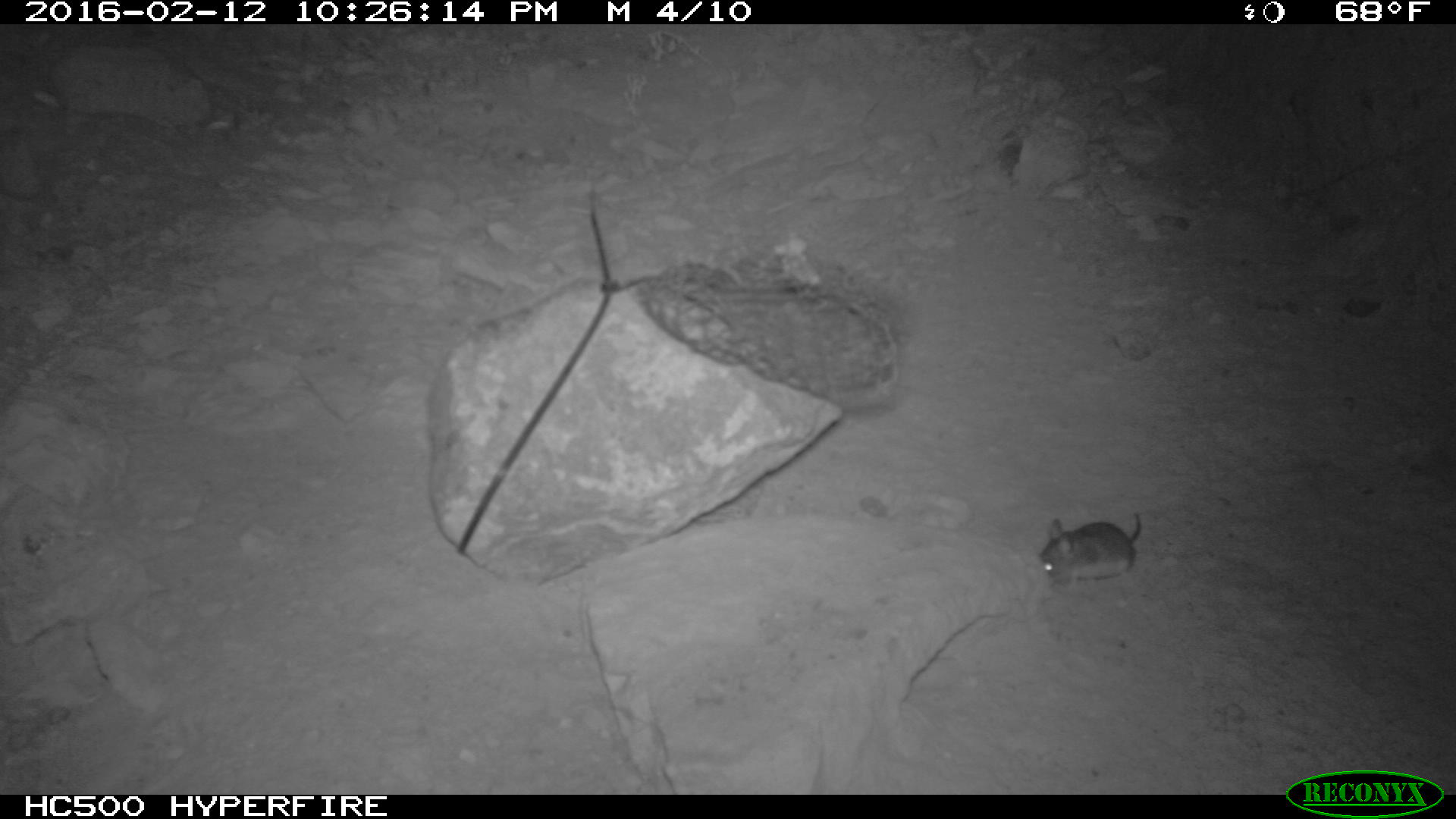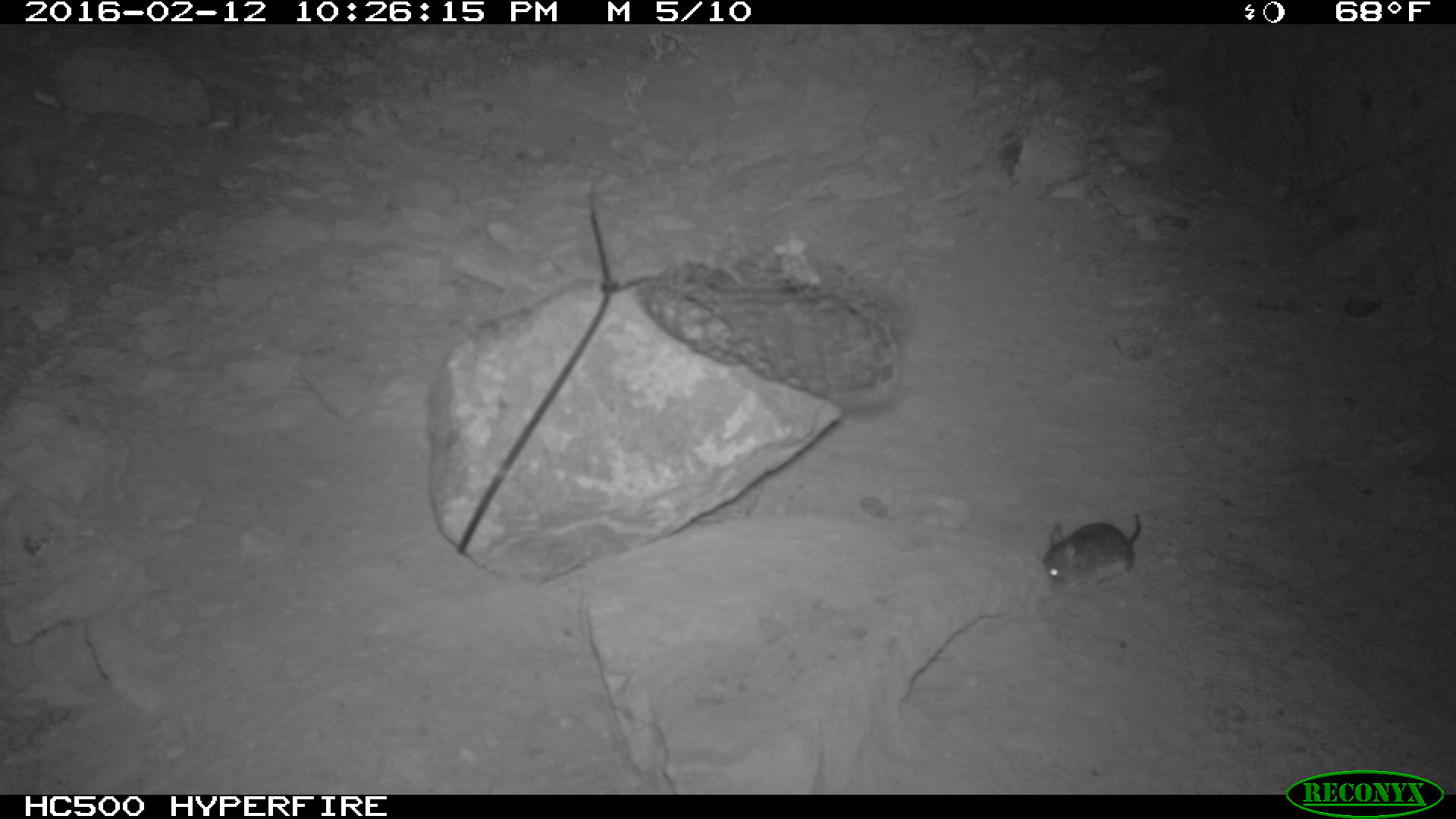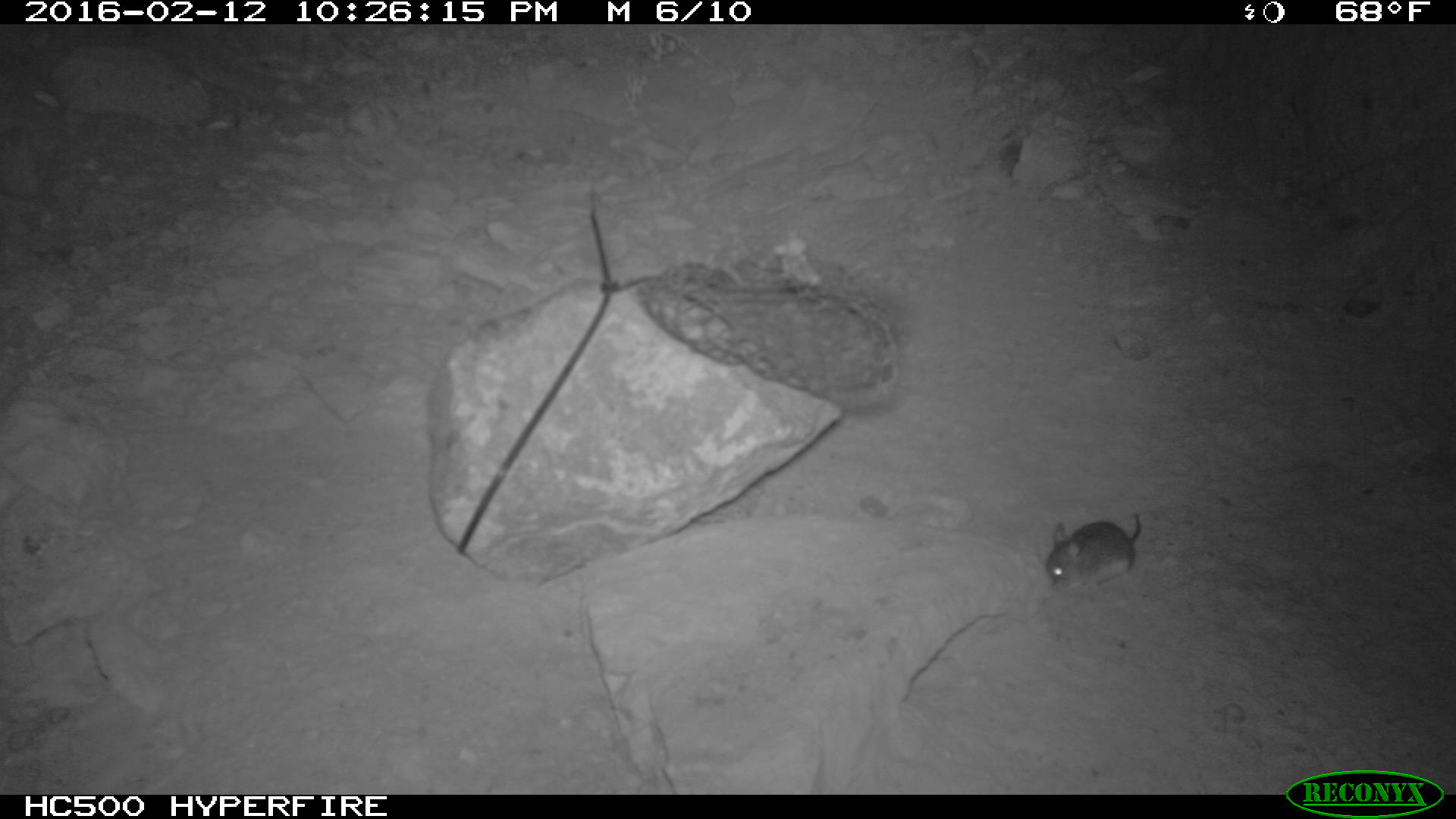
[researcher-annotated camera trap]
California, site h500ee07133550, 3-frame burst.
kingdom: Animalia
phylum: Chordata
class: Mammalia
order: Rodentia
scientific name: Rodentia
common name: rodent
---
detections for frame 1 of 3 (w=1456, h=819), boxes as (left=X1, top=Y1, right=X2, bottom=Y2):
rodent: (left=1040, top=512, right=1141, bottom=589)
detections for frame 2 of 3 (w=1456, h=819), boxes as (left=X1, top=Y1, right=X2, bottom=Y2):
rodent: (left=1043, top=510, right=1141, bottom=591)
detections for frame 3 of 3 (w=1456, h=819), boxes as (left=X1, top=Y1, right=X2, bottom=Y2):
rodent: (left=1046, top=510, right=1141, bottom=589)